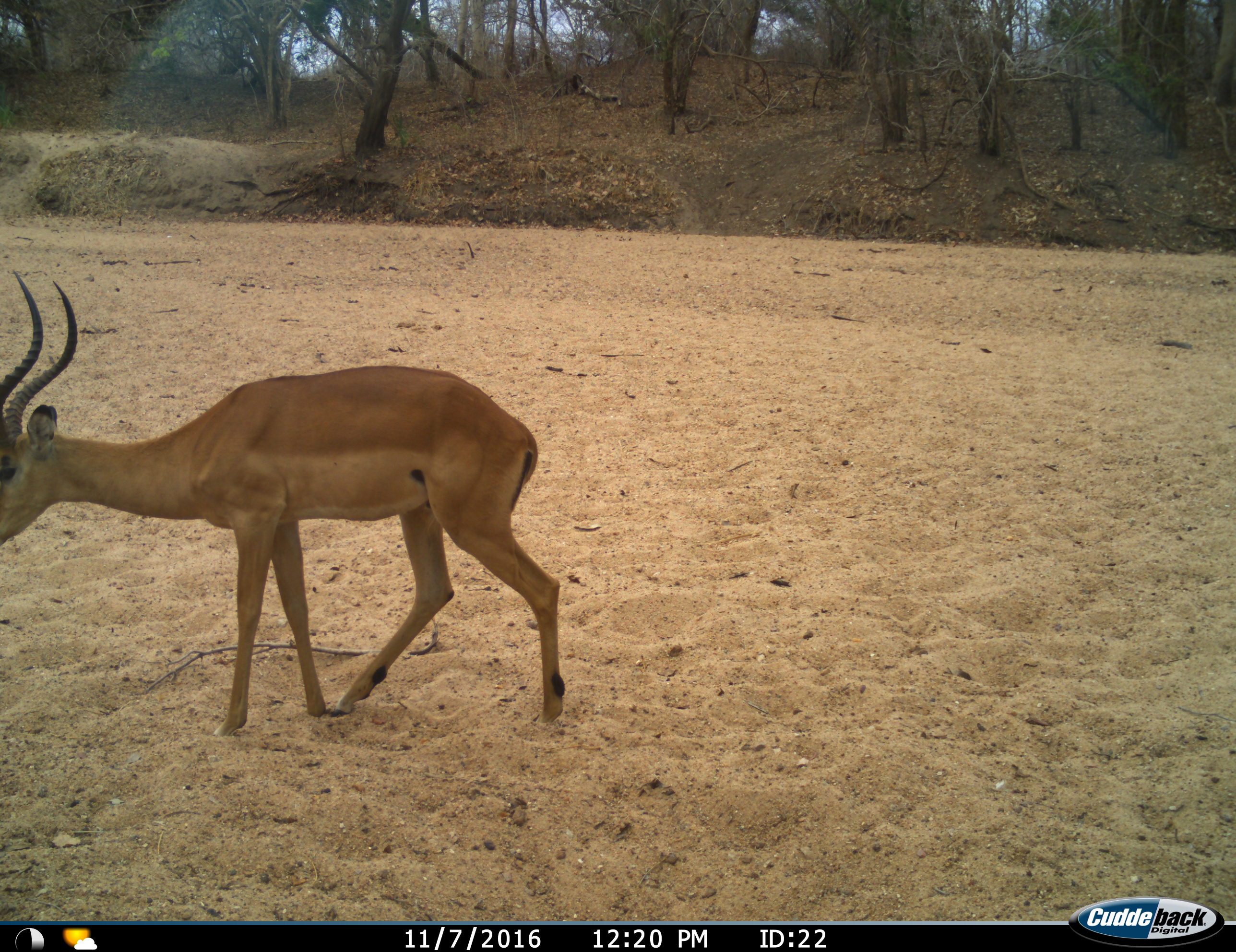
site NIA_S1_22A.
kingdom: Animalia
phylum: Chordata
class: Mammalia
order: Artiodactyla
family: Bovidae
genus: Aepyceros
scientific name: Aepyceros melampus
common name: impala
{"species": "impala (Aepyceros melampus)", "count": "1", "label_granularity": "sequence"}